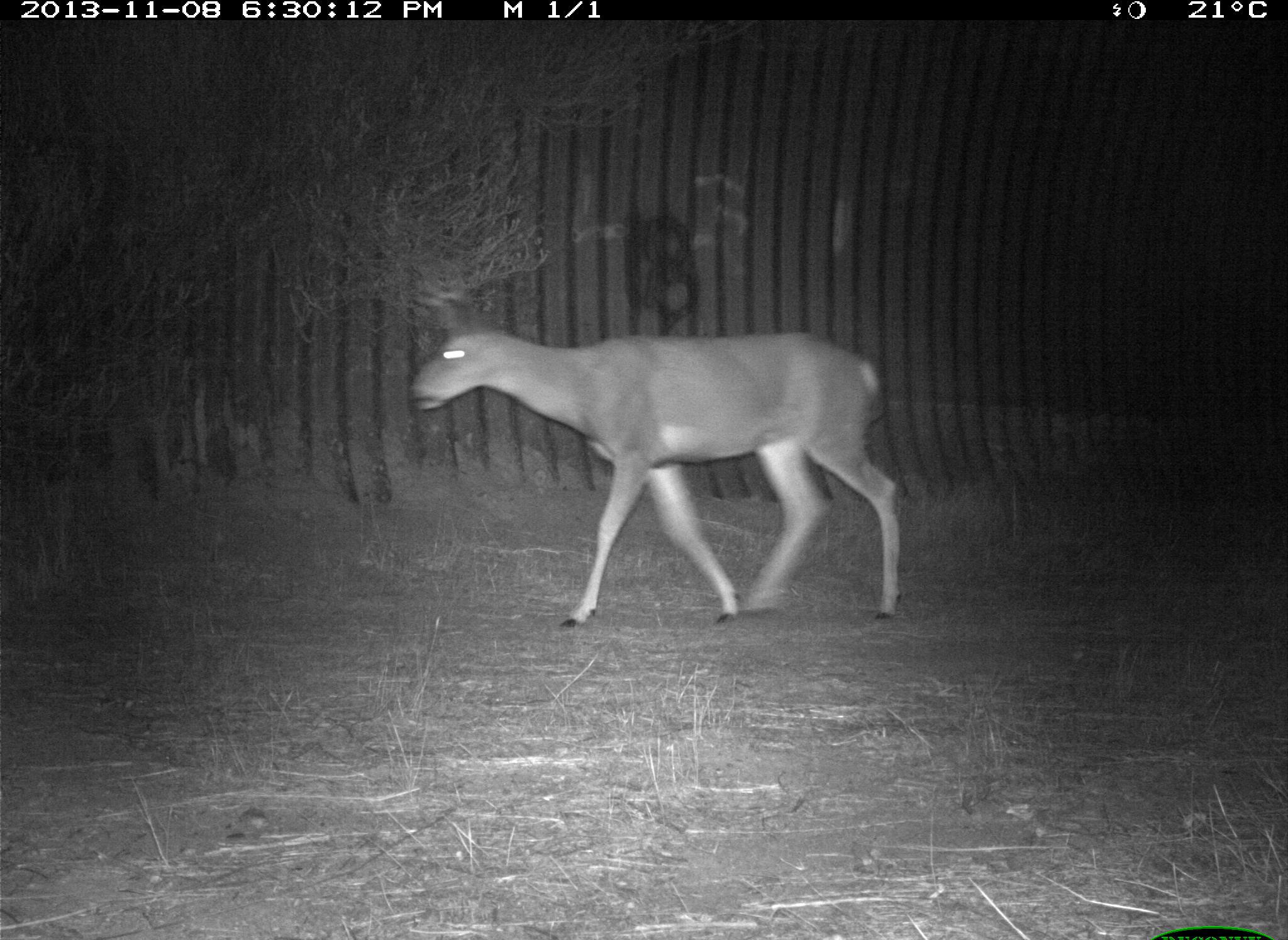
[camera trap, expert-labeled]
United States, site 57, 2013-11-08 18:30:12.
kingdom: Animalia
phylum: Chordata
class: Mammalia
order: Artiodactyla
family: Cervidae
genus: Odocoileus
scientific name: Odocoileus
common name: deer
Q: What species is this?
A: Deer (Odocoileus).